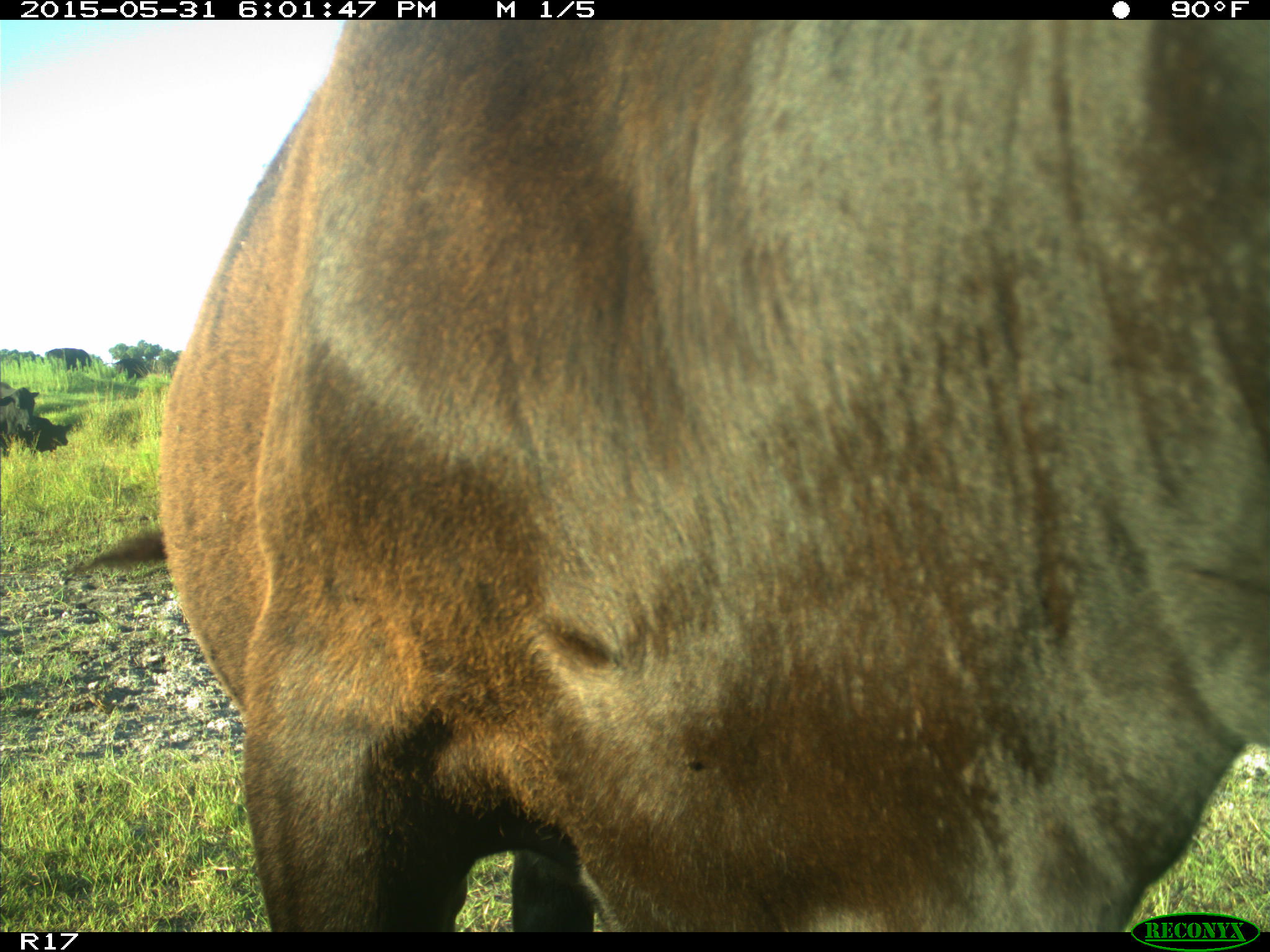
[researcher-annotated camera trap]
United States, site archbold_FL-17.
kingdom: Animalia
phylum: Chordata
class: Mammalia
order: Artiodactyla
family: Bovidae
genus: Bos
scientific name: Bos taurus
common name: domestic cow